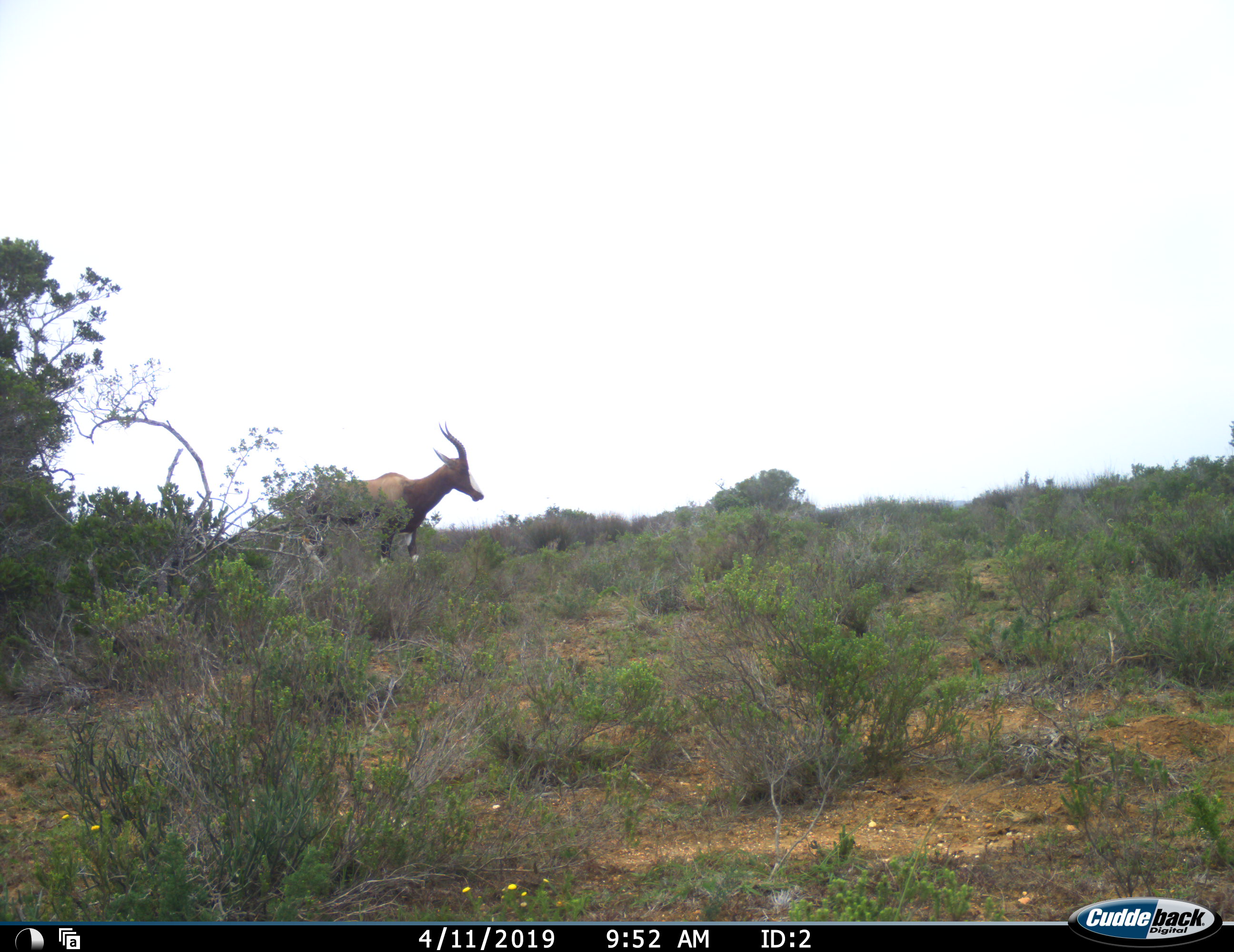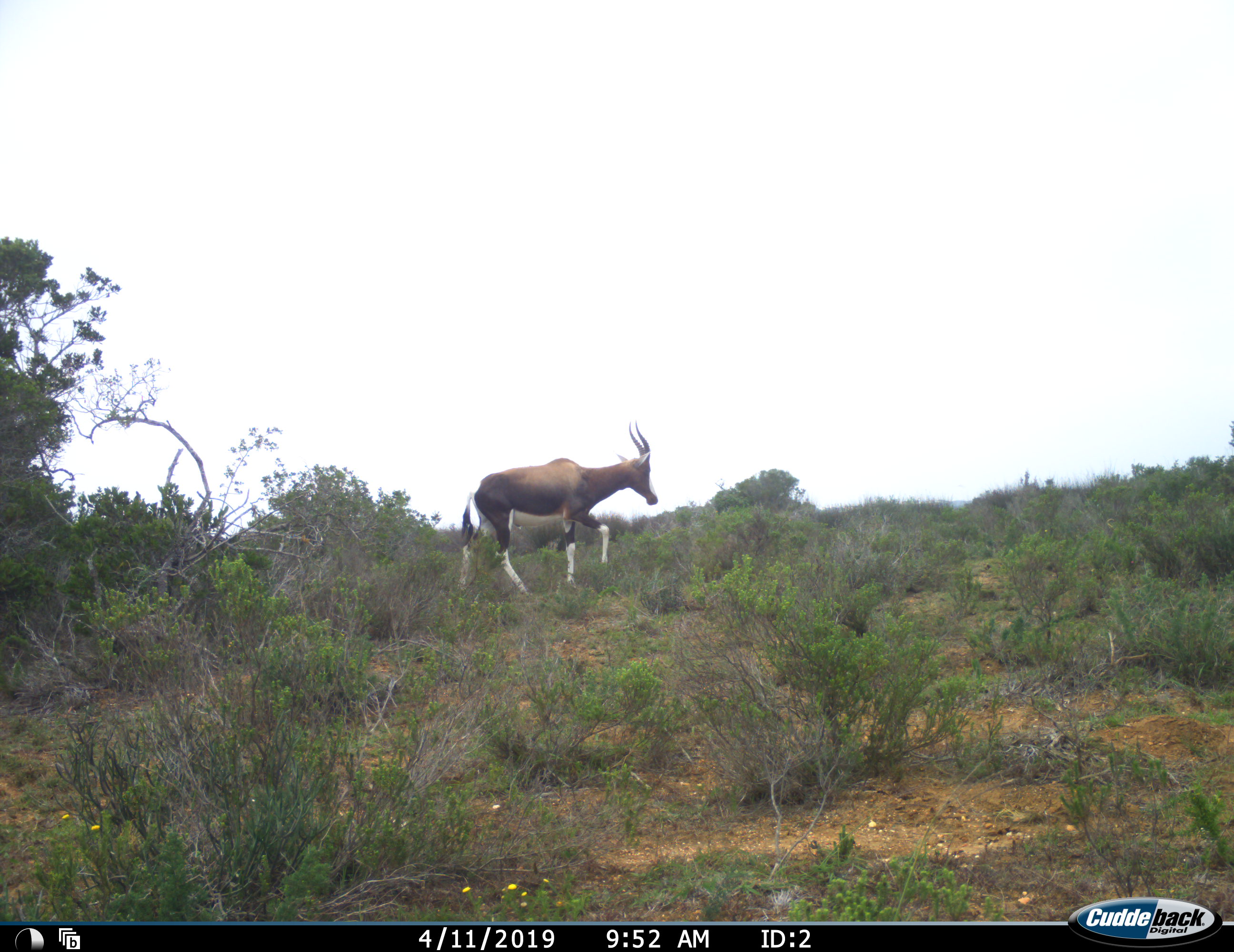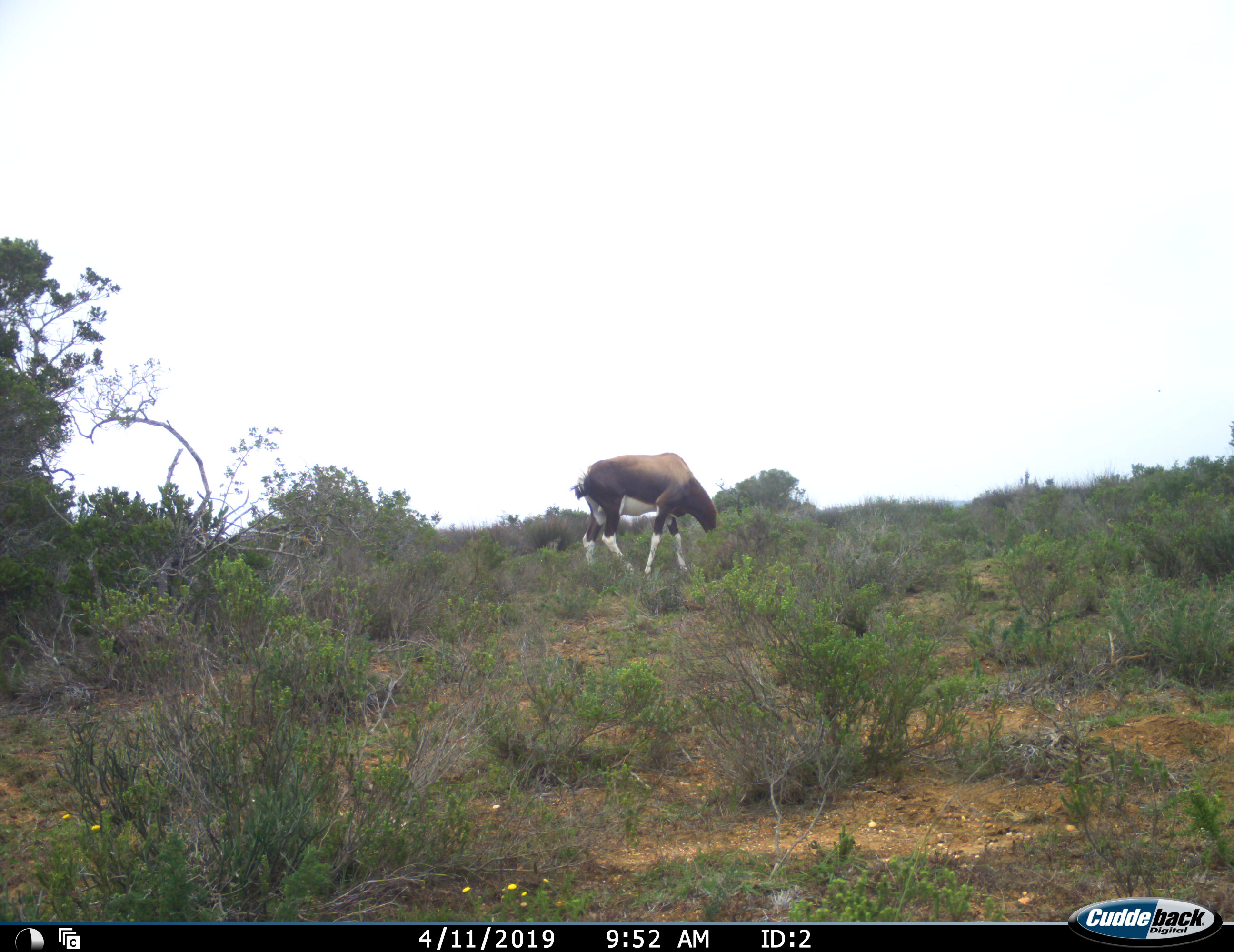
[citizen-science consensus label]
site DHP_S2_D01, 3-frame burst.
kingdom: Animalia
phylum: Chordata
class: Mammalia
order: Artiodactyla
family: Bovidae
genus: Damaliscus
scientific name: Damaliscus pygargus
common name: bontebok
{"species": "bontebok (Damaliscus pygargus)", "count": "1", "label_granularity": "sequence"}